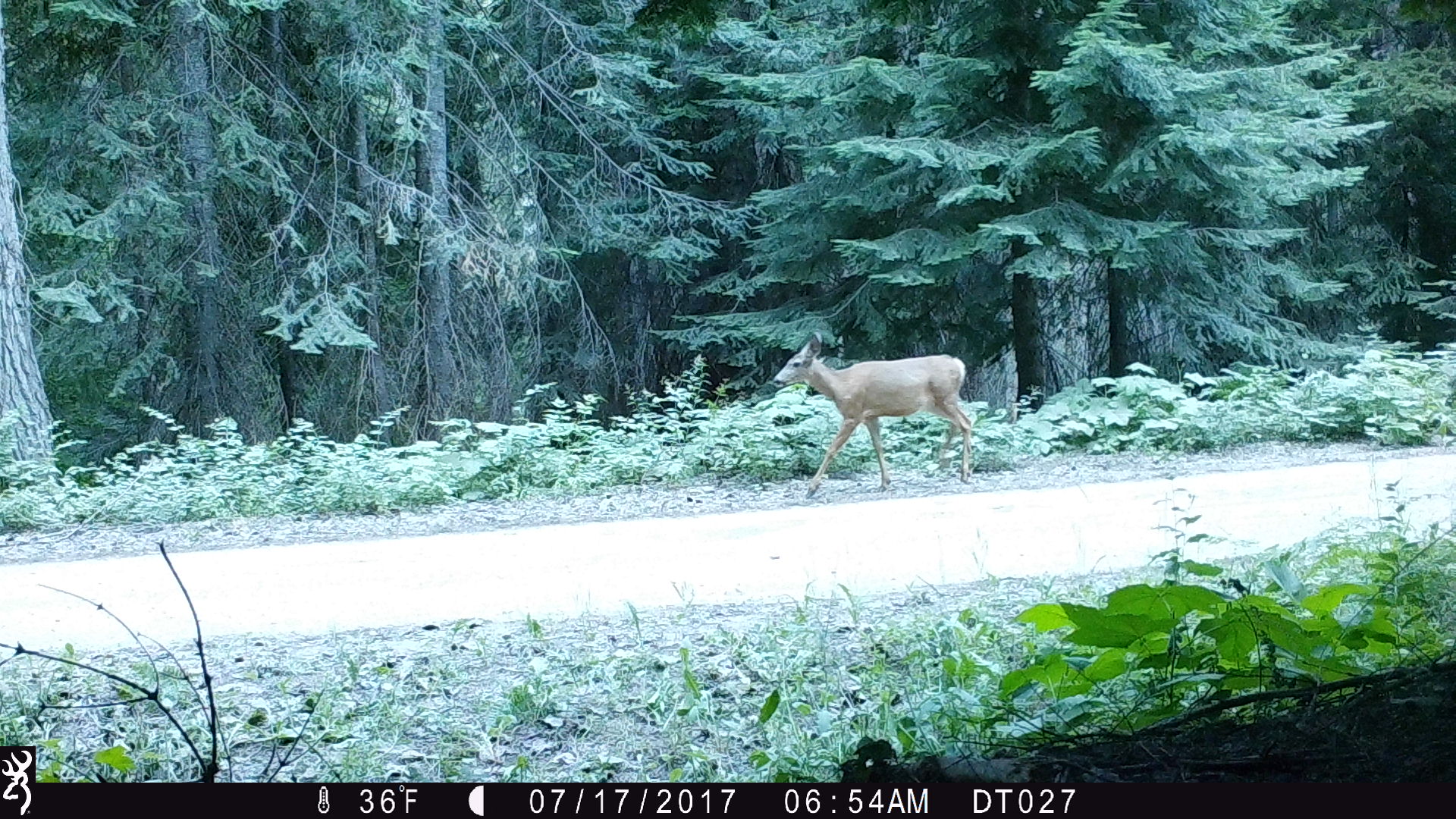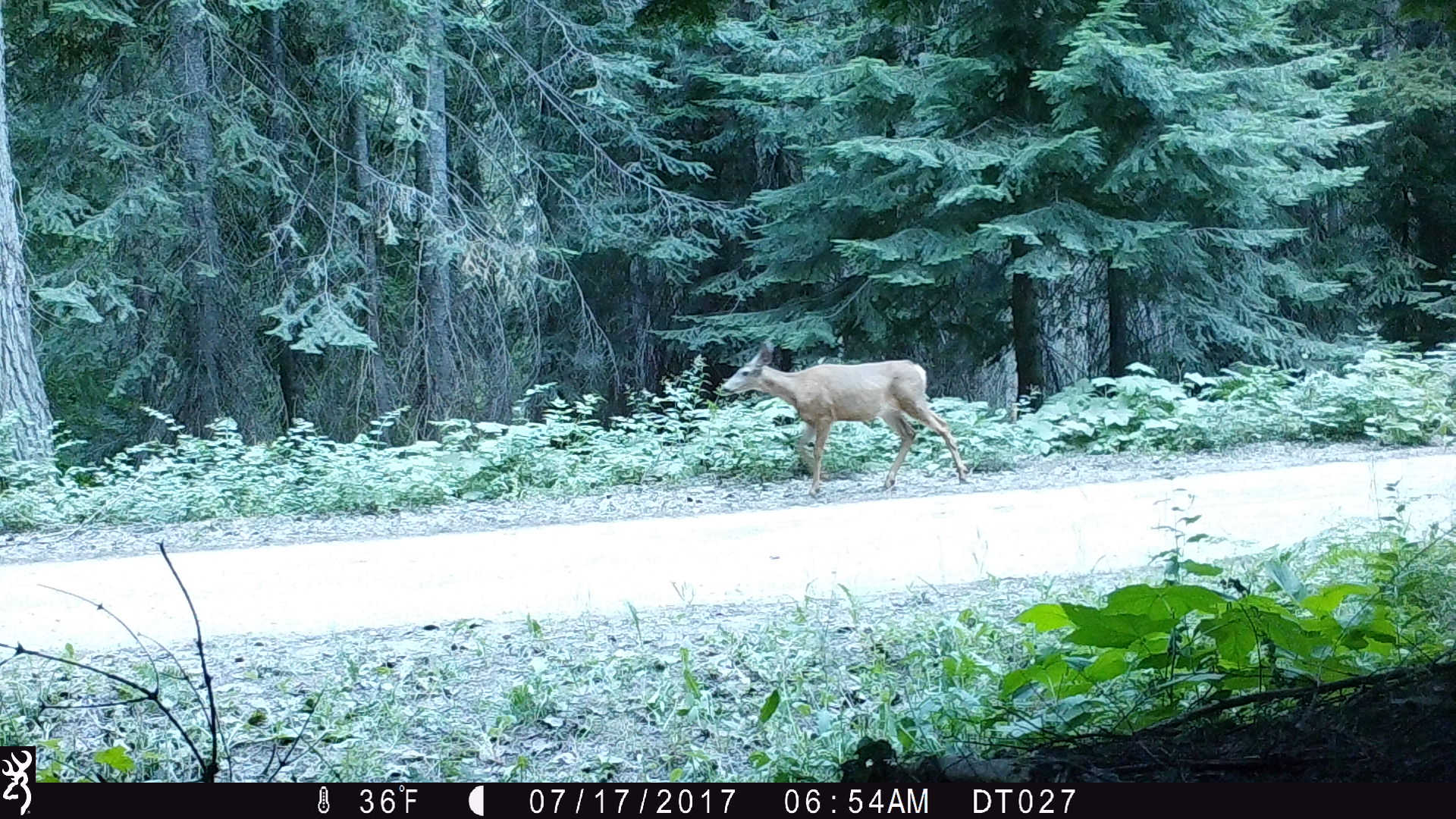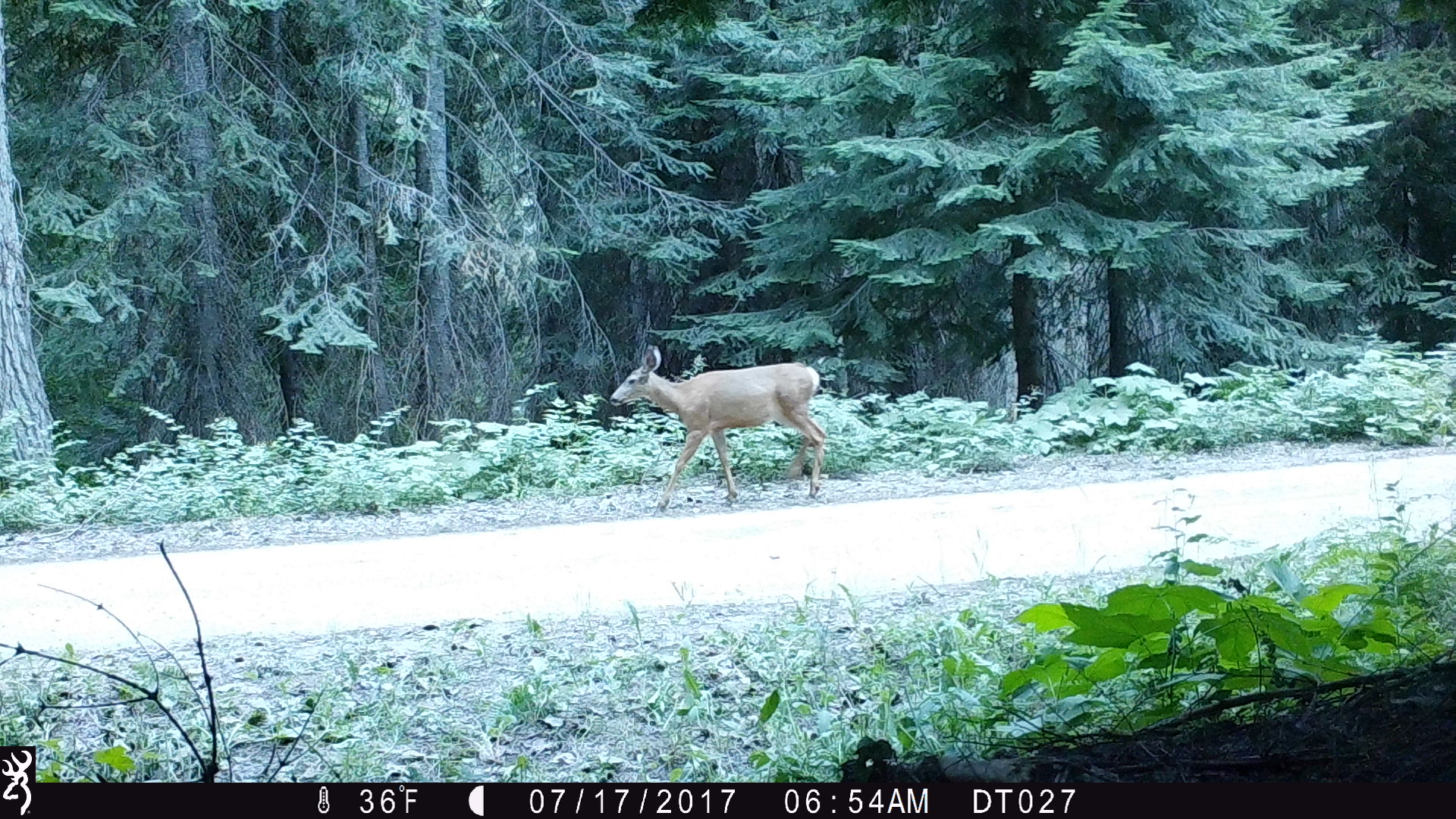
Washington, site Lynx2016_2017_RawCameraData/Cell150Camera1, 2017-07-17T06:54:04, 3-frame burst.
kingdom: Animalia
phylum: Chordata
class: Mammalia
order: Artiodactyla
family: Cervidae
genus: Odocoileus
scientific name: Odocoileus hemionus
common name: mule deer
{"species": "Odocoileus hemionus (mule deer)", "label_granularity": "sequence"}